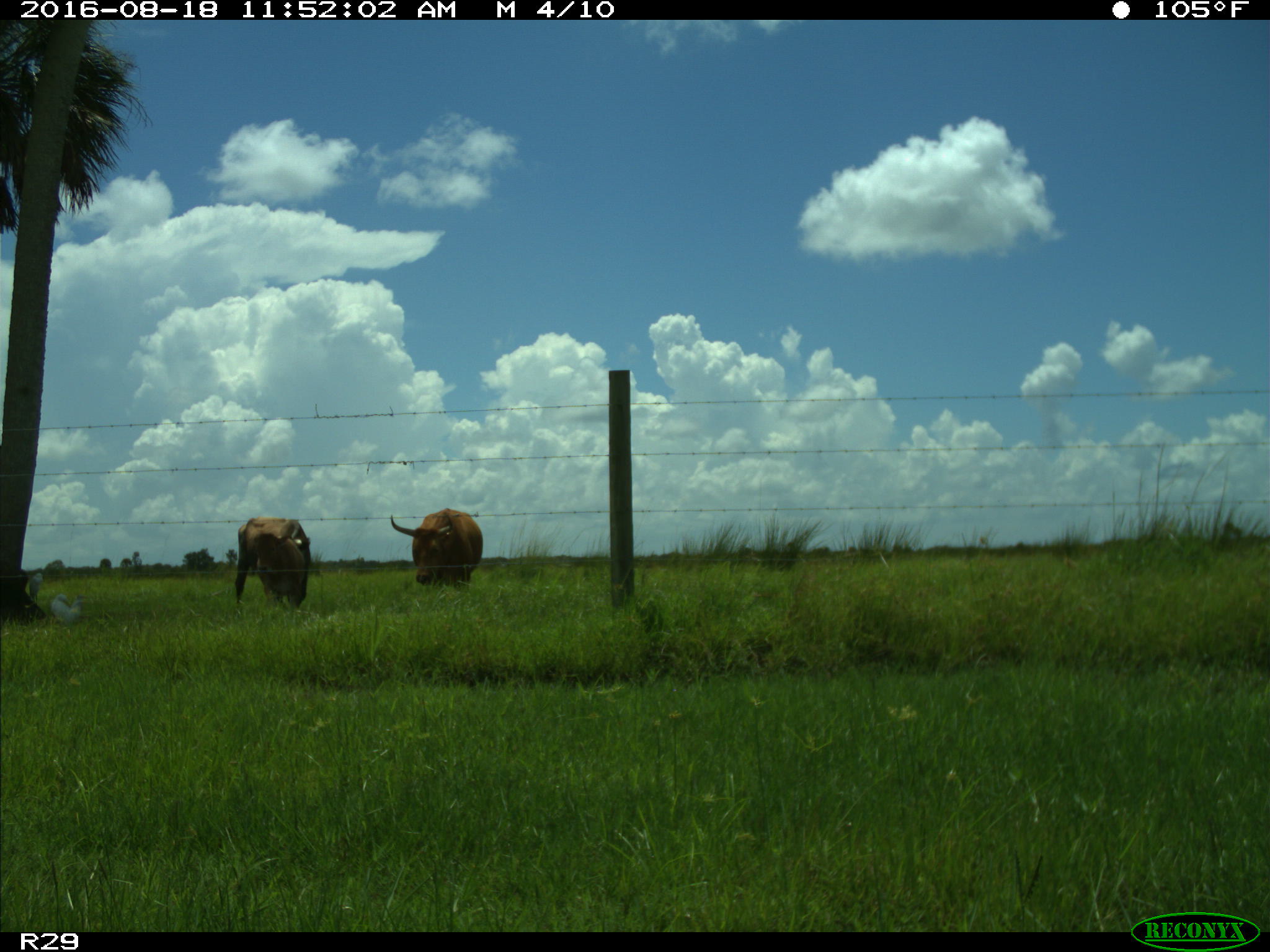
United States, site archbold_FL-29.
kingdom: Animalia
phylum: Chordata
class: Mammalia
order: Artiodactyla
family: Bovidae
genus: Bos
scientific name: Bos taurus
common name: domestic cow